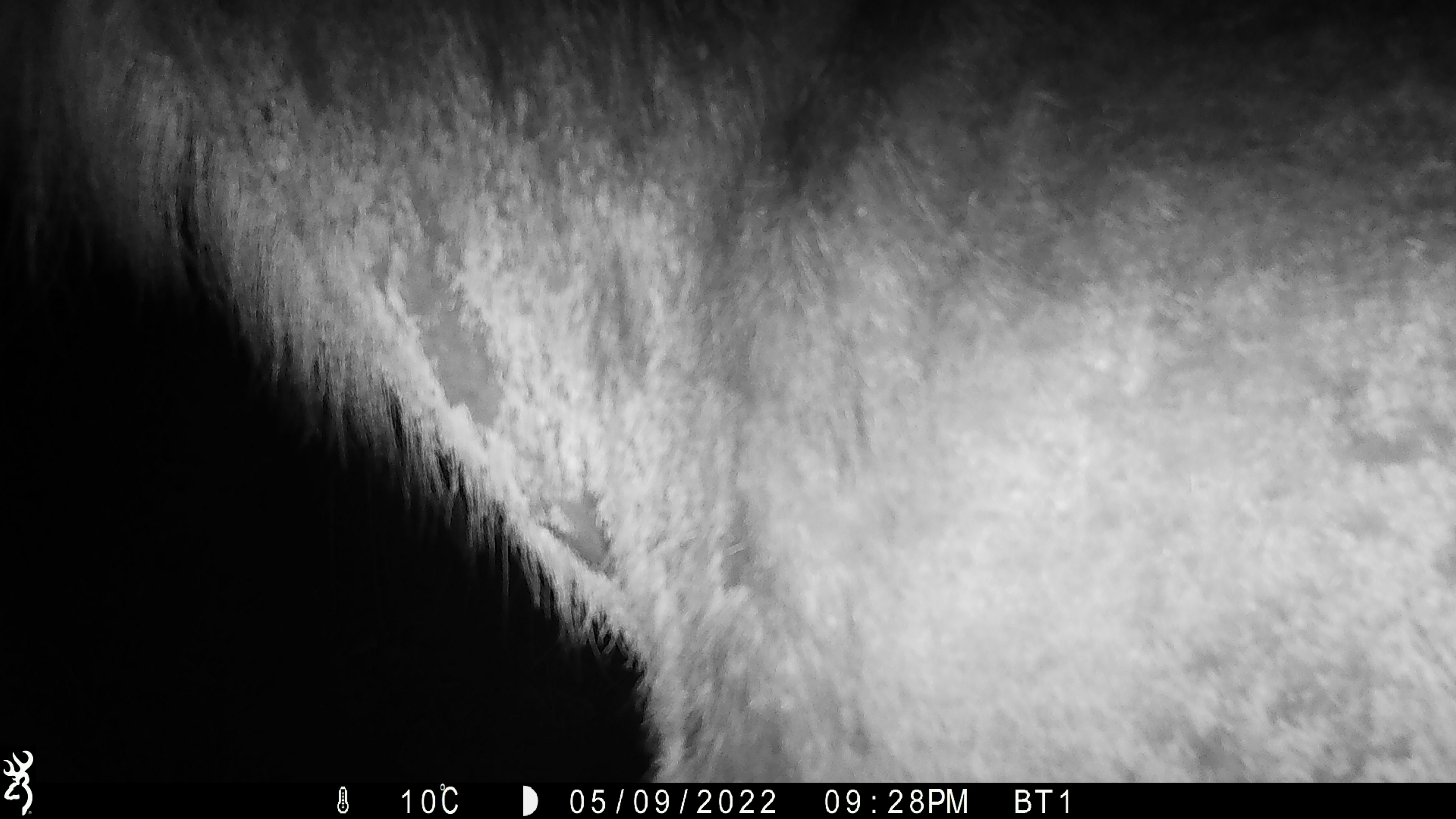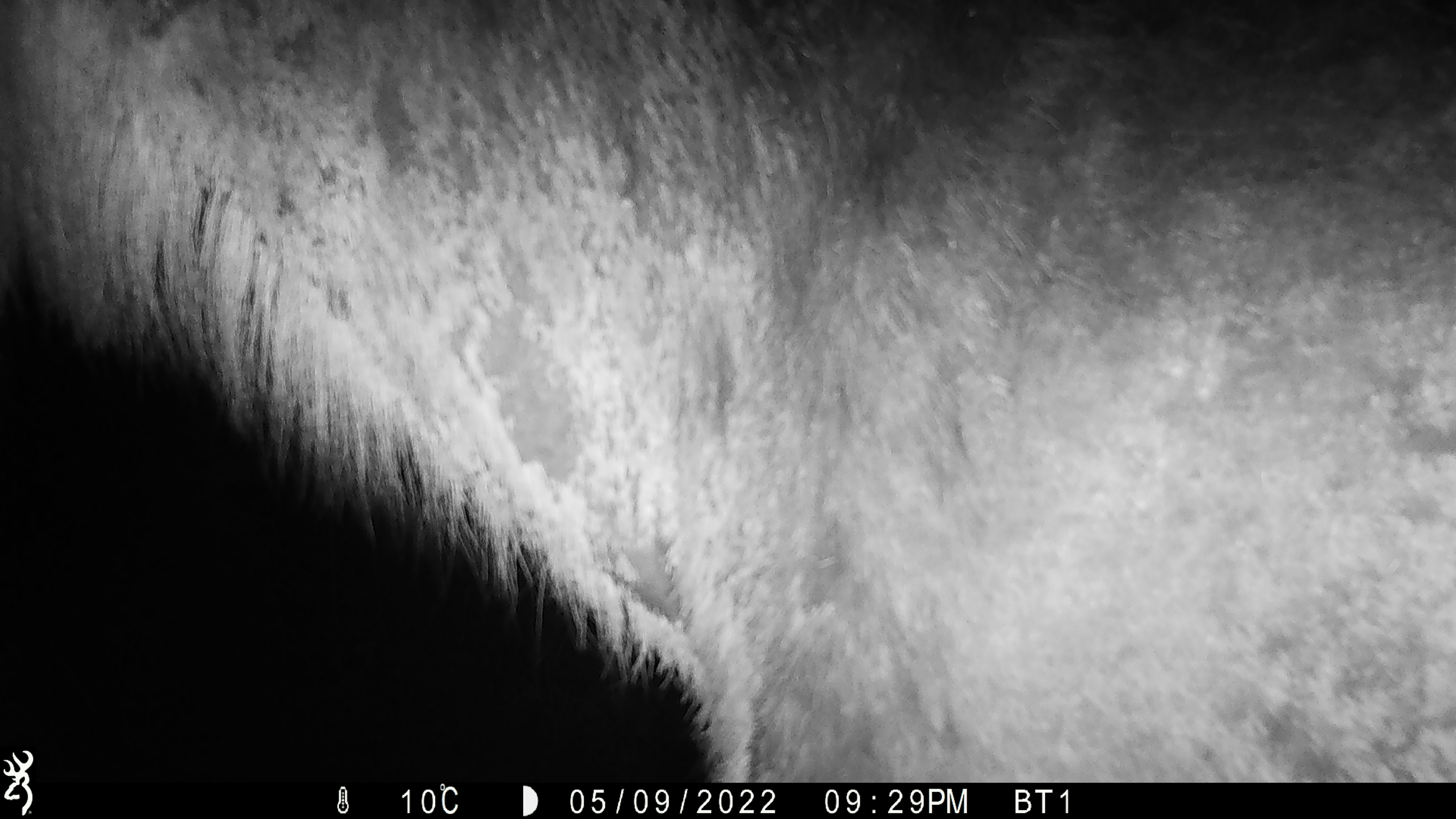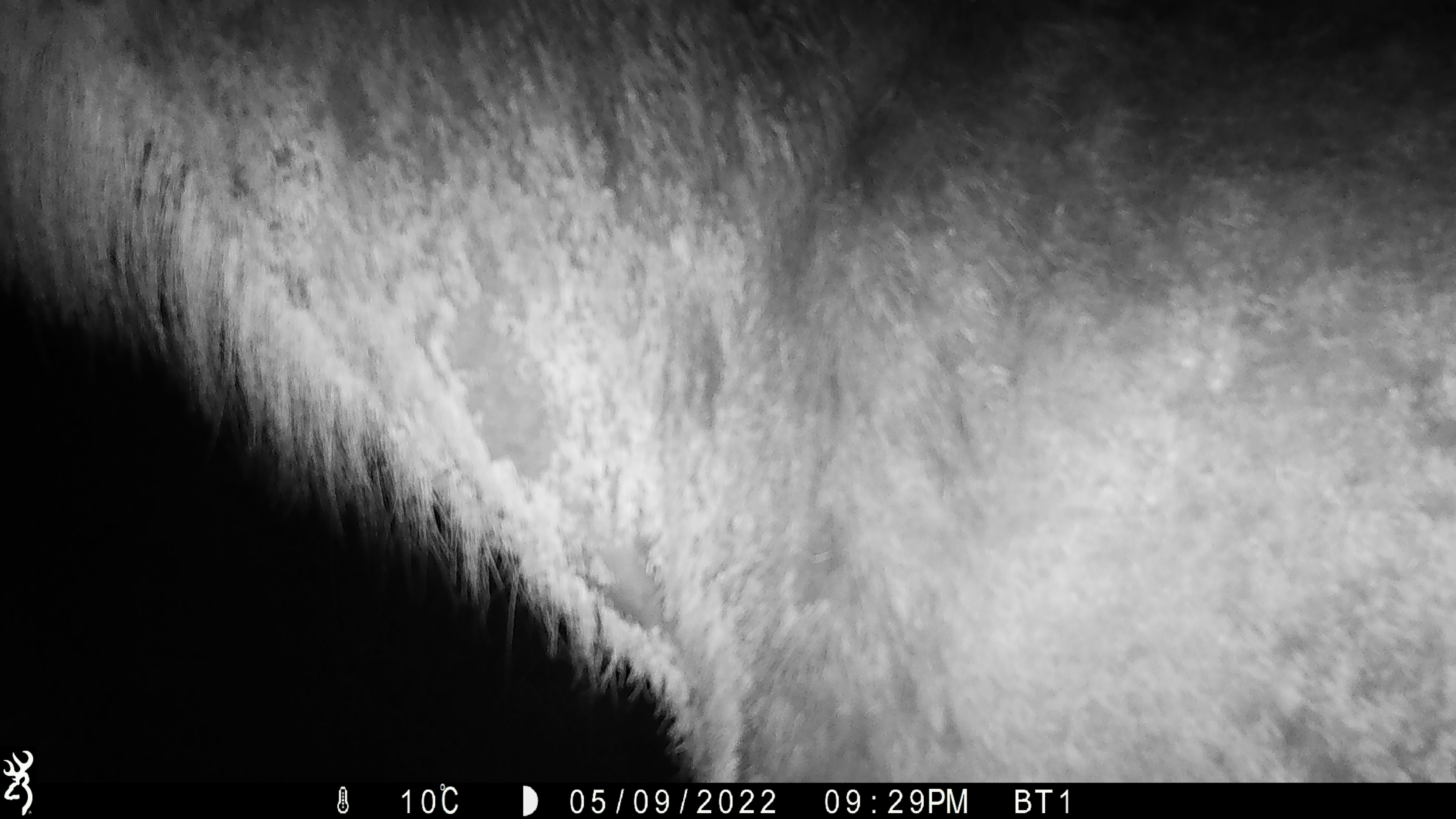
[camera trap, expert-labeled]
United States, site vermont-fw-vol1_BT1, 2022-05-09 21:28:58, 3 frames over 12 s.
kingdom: Animalia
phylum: Chordata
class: Mammalia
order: Artiodactyla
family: Cervidae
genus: Alces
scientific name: Alces alces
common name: moose